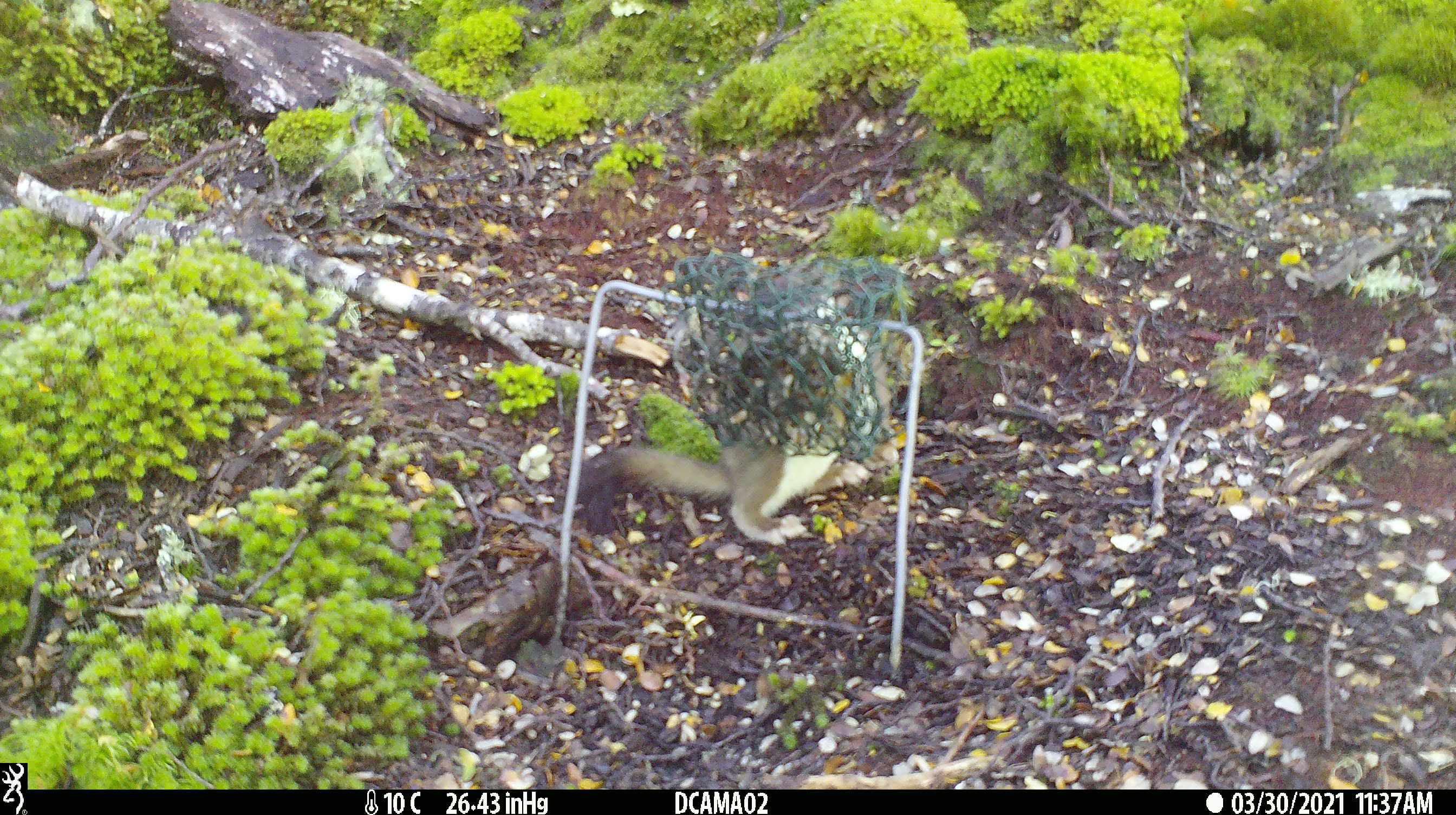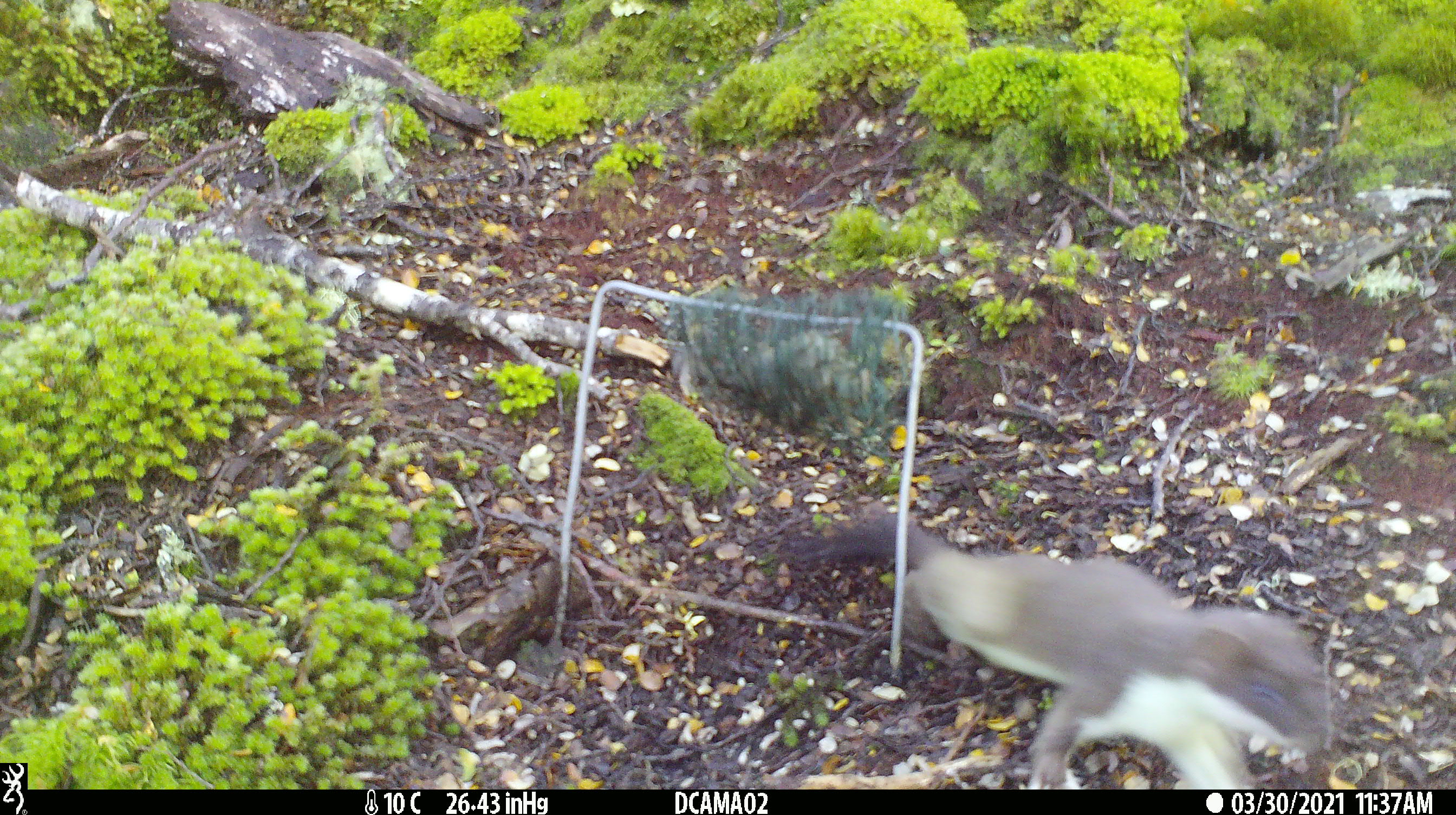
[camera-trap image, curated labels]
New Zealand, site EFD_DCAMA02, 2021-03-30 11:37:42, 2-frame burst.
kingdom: Animalia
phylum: Chordata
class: Mammalia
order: Carnivora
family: Mustelidae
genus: Mustela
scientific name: Mustela erminea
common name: stoat